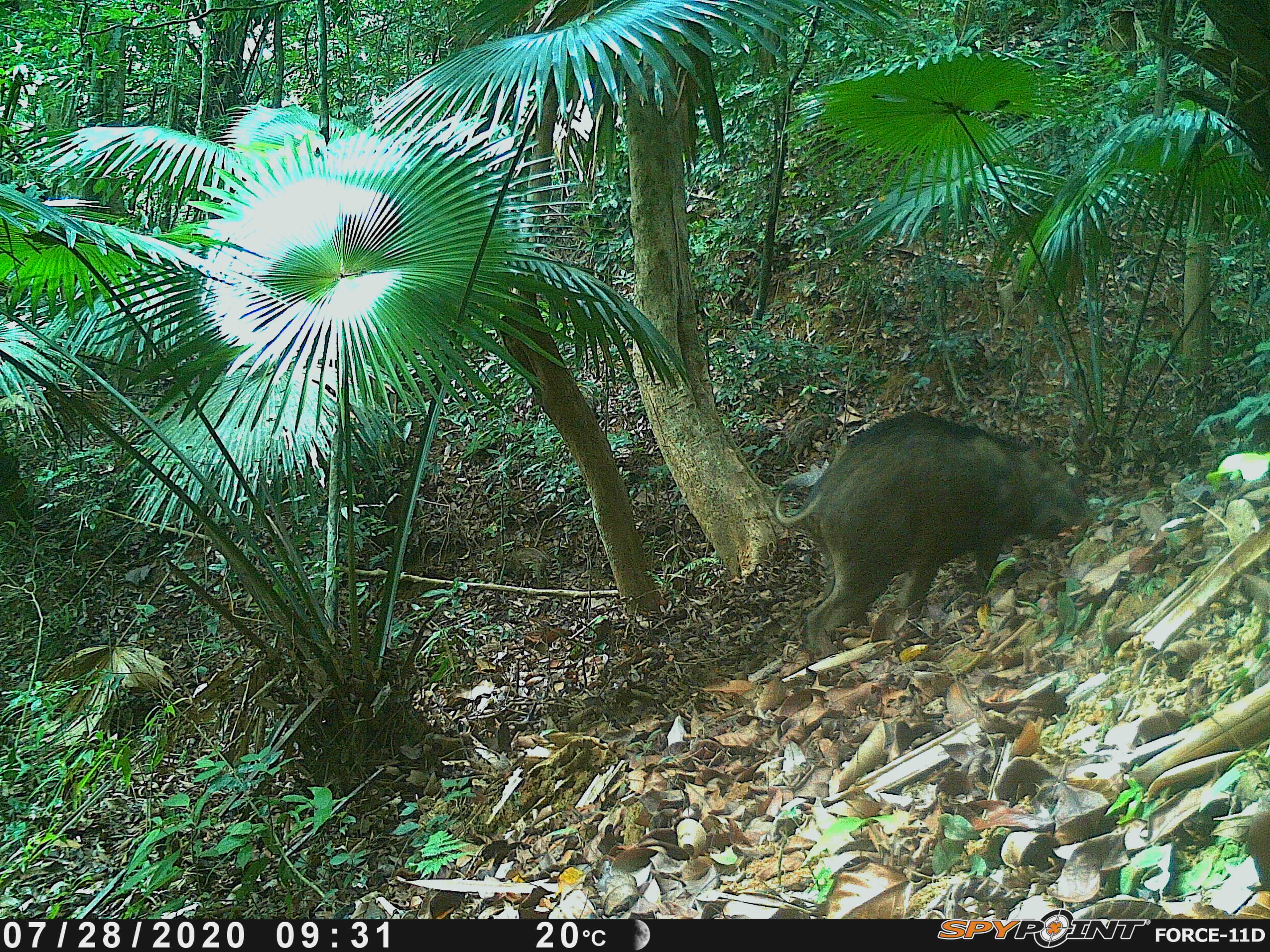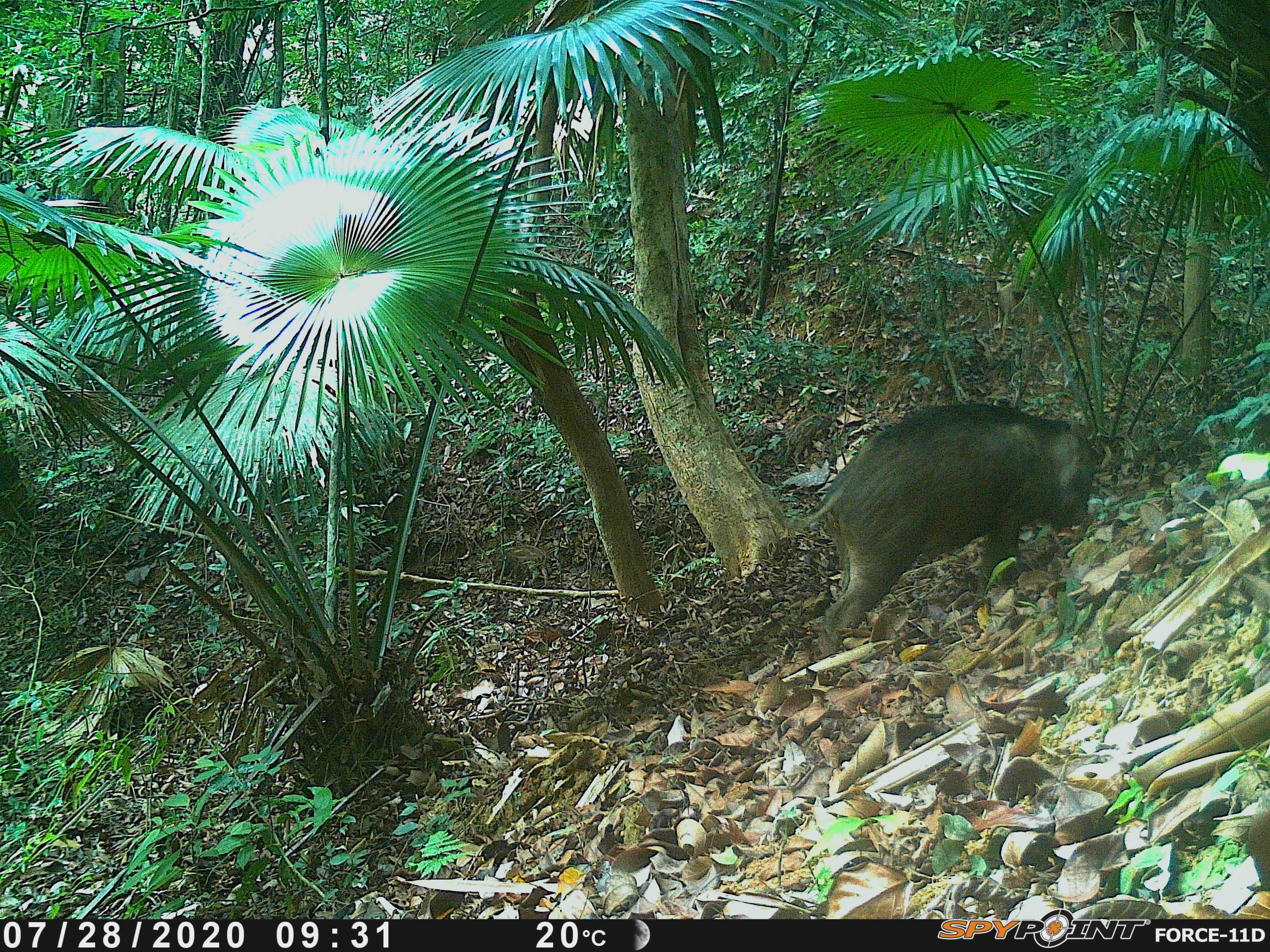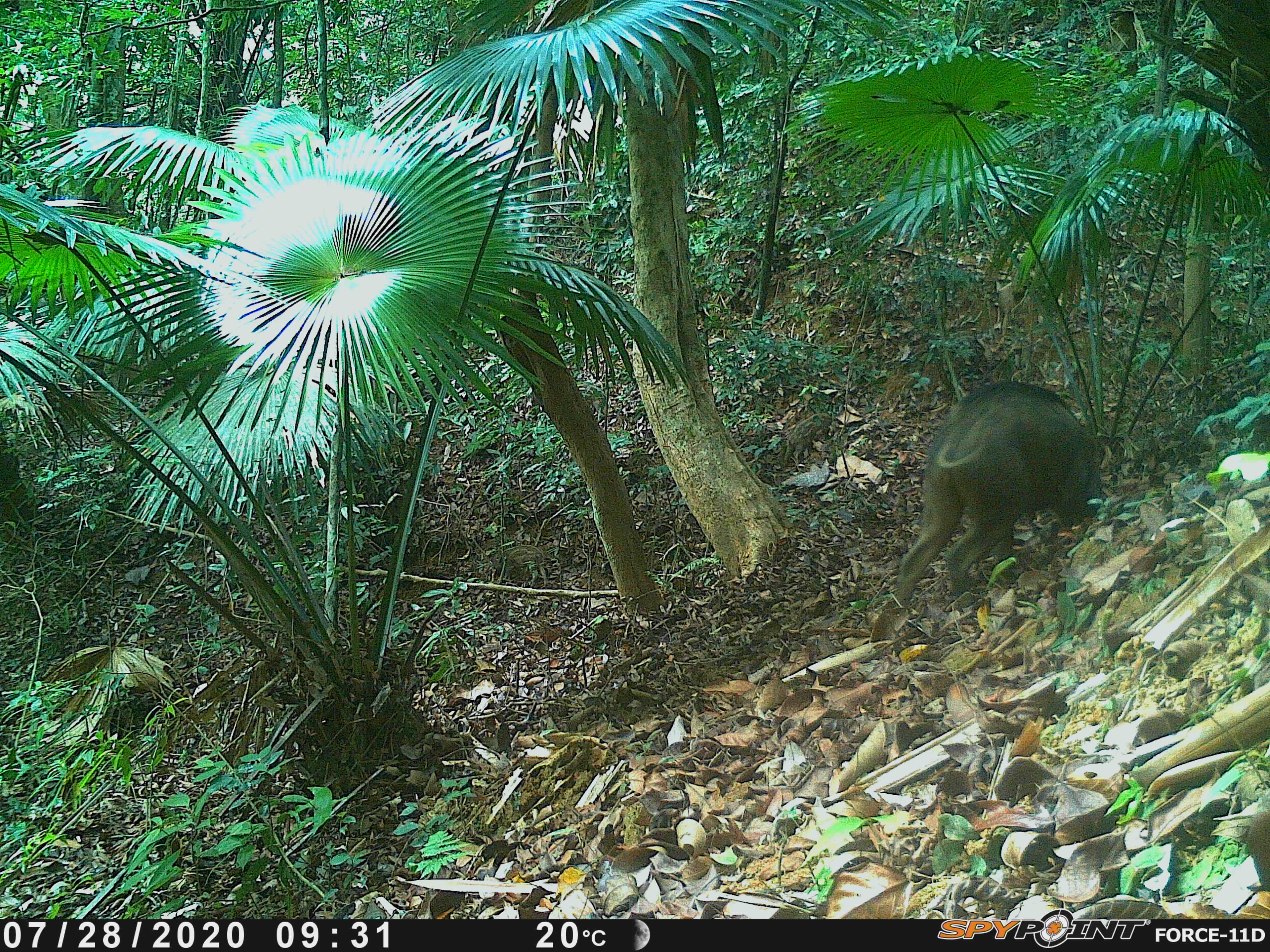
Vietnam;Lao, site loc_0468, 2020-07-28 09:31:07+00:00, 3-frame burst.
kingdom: Animalia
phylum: Chordata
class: Mammalia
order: Artiodactyla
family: Suidae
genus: Sus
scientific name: Sus scrofa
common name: eurasian wild pig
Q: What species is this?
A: Eurasian wild pig (Sus scrofa).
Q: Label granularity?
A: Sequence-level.